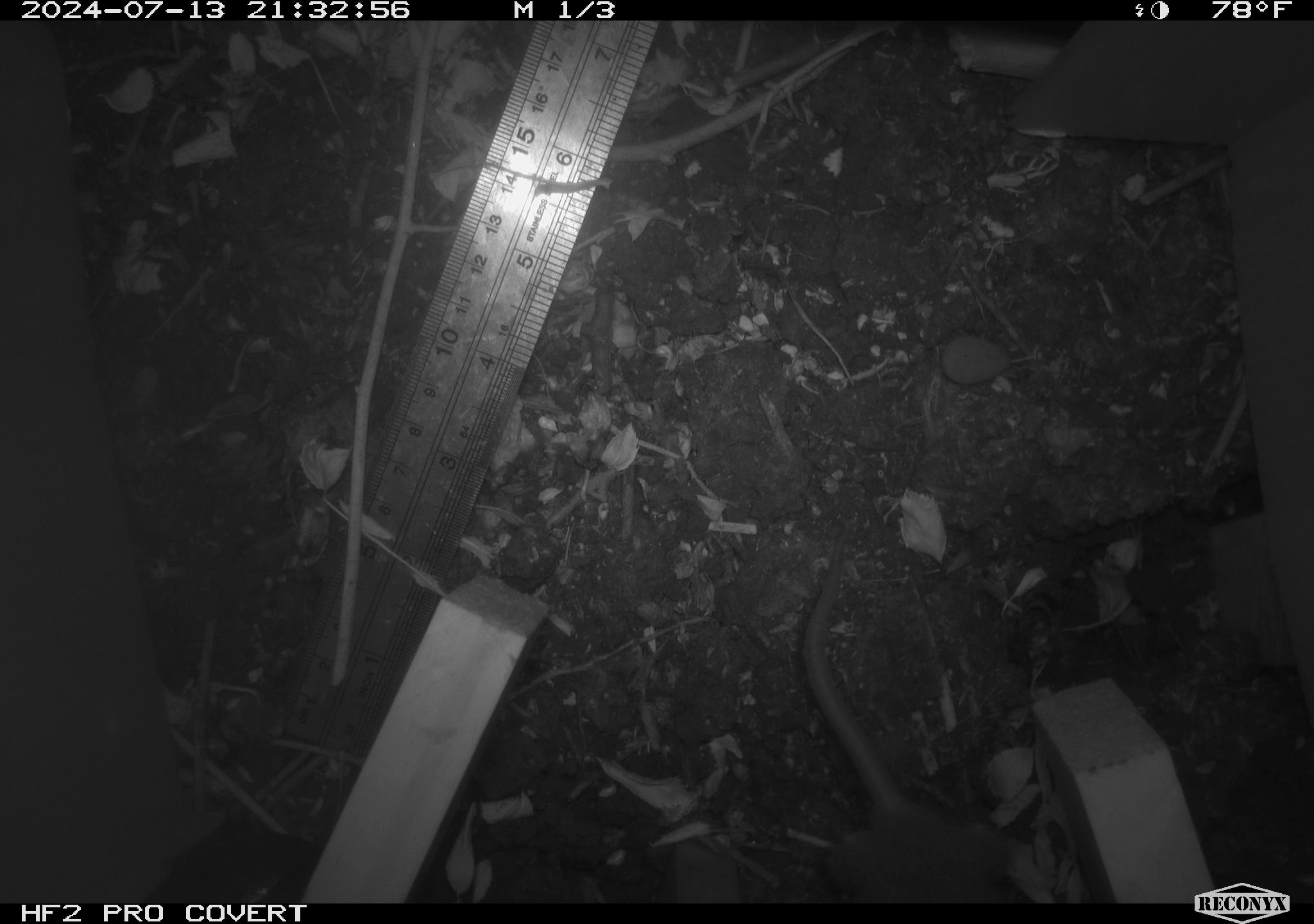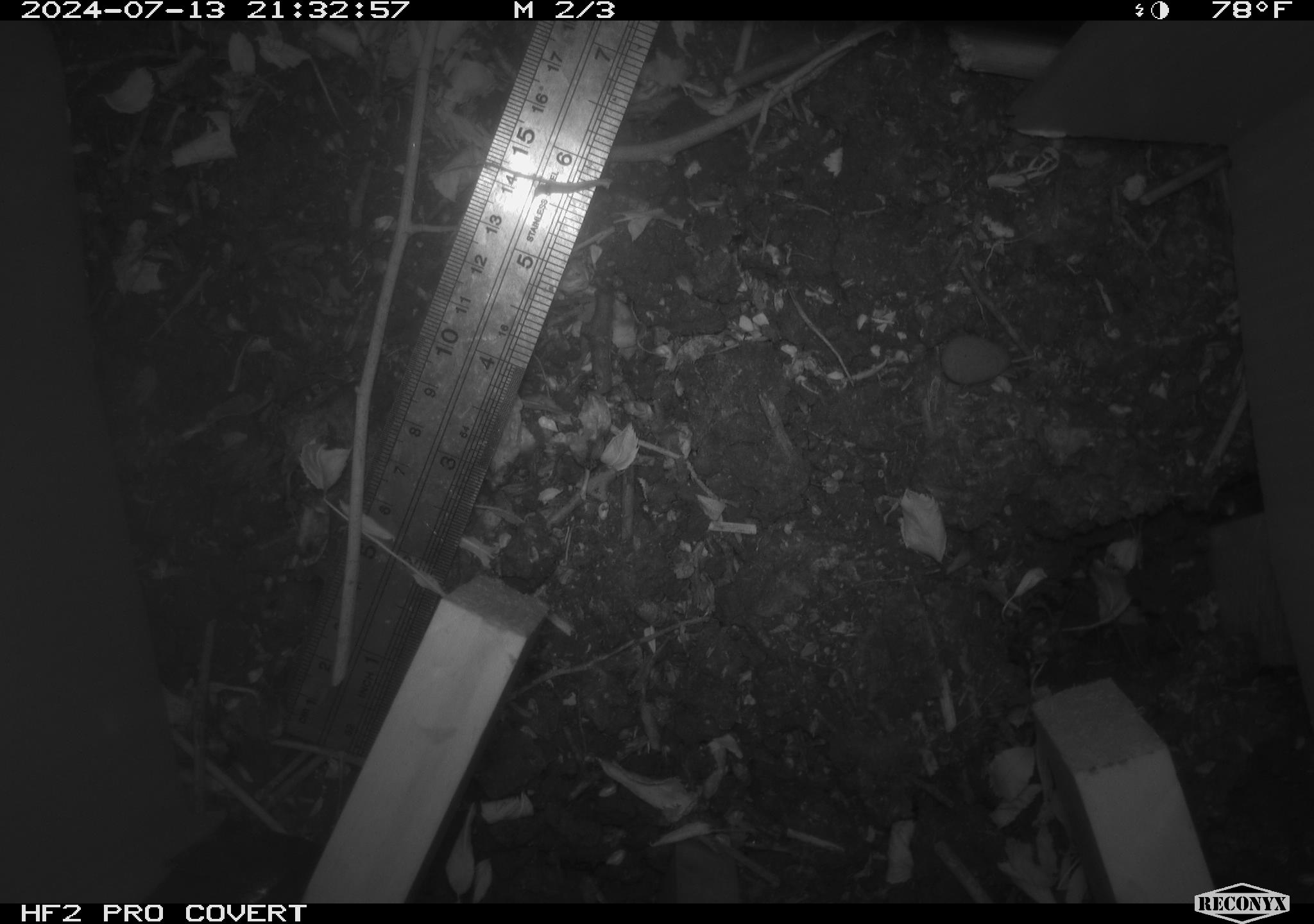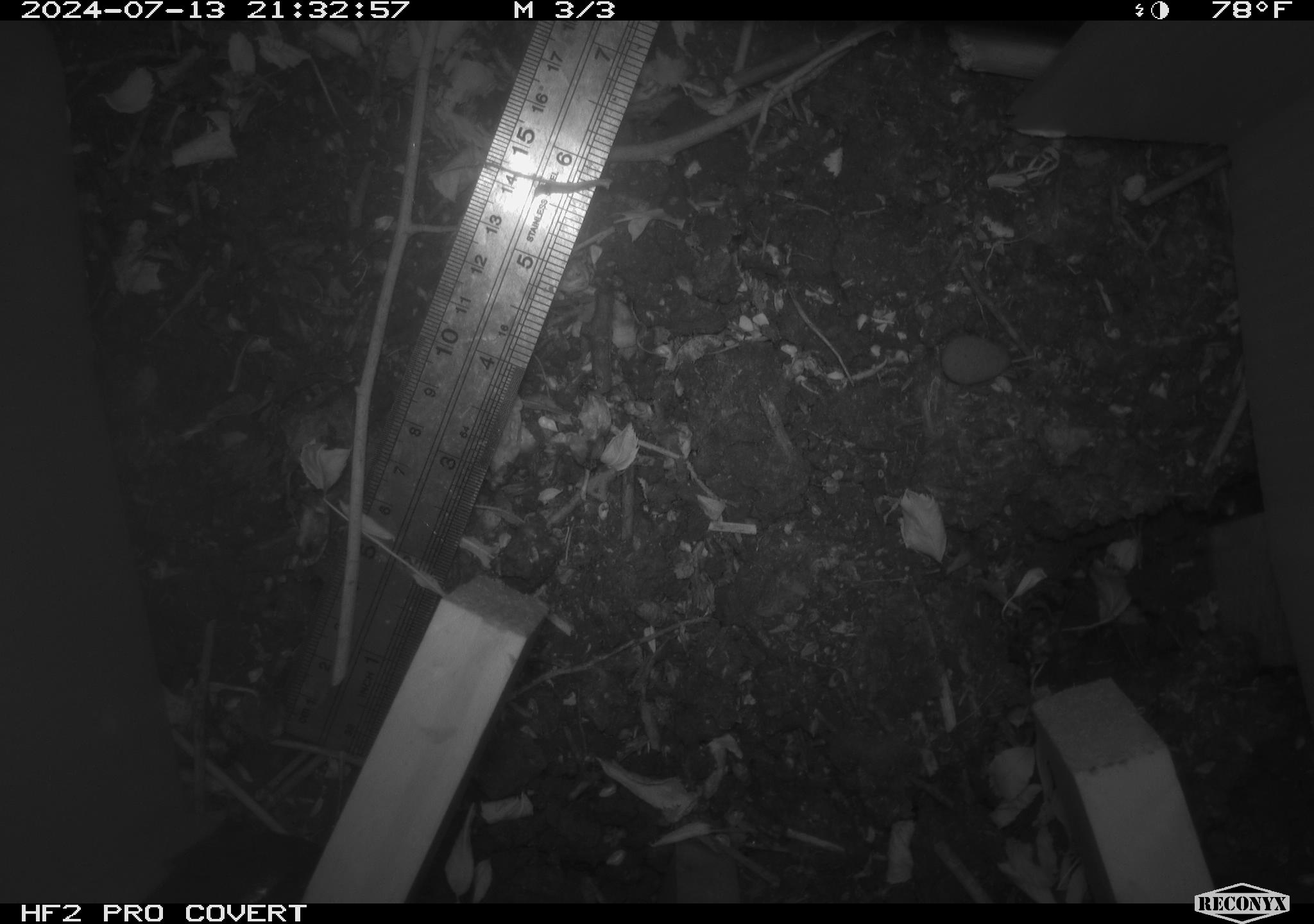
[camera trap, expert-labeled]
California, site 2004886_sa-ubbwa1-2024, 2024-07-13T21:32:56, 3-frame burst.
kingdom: Animalia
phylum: Chordata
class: Mammalia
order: Rodentia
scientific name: Rodentia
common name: woodrat or rat or mouse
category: woodrat or rat or mouse species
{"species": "woodrat or rat or mouse species (woodrat or rat or mouse) (Rodentia)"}